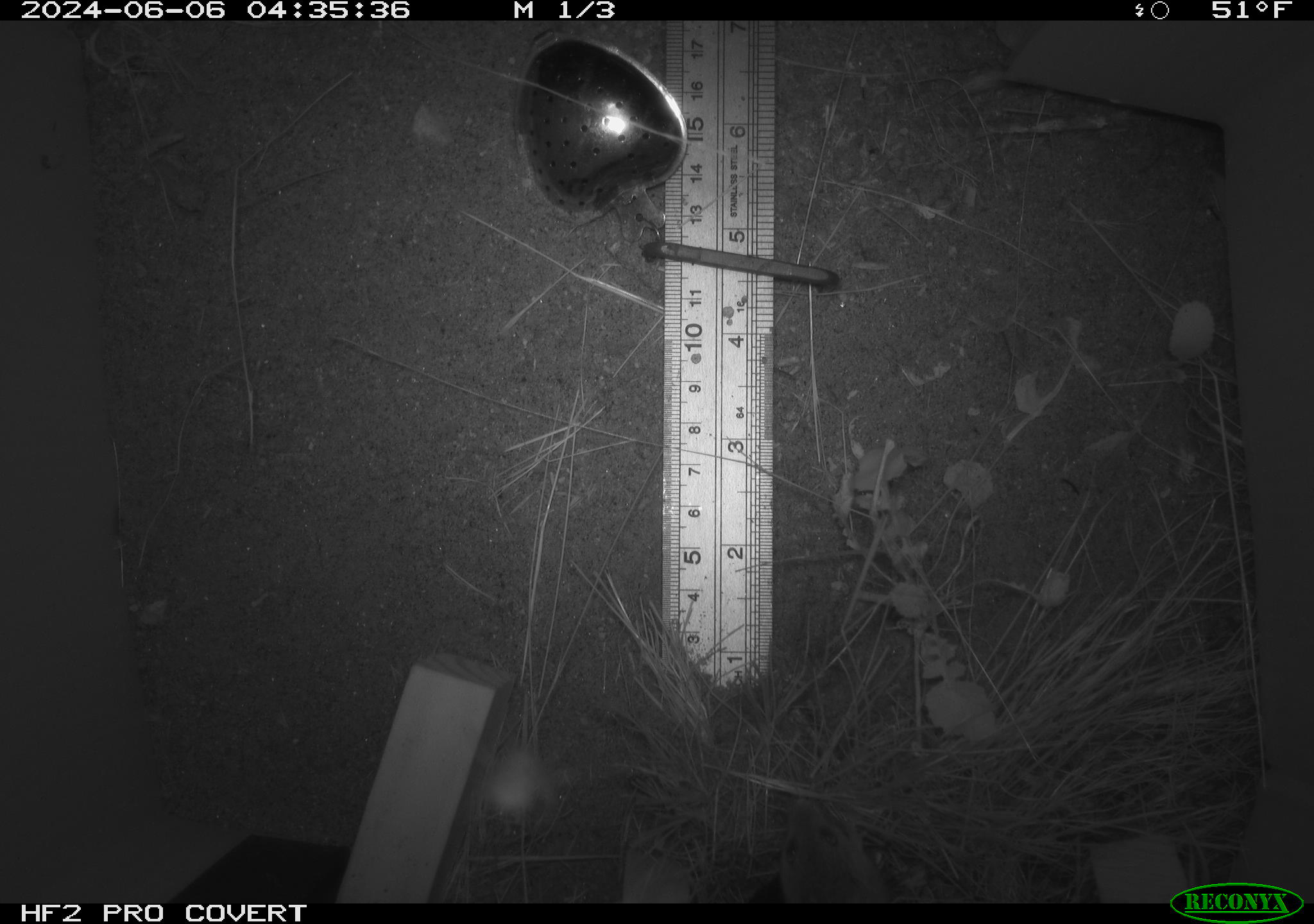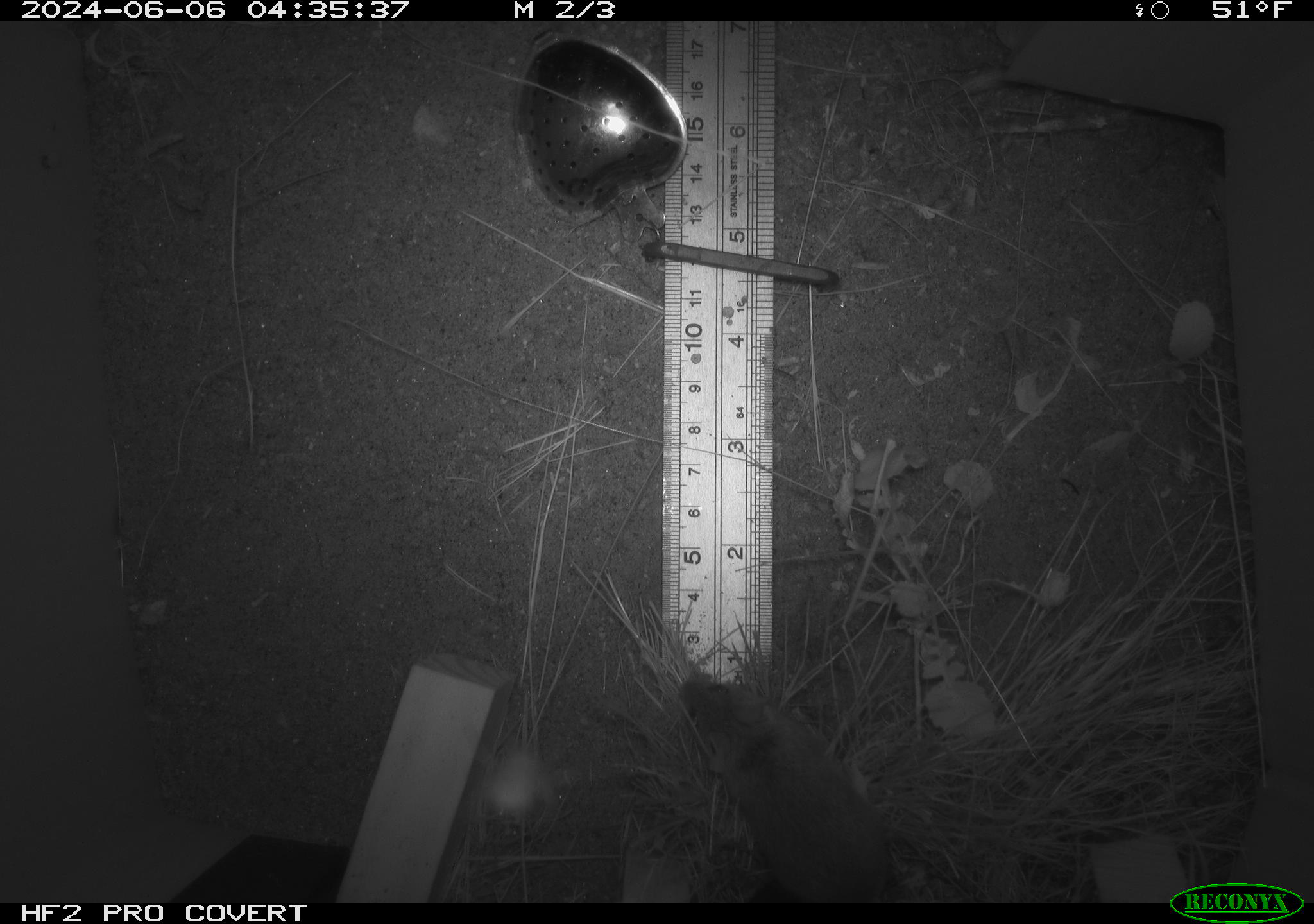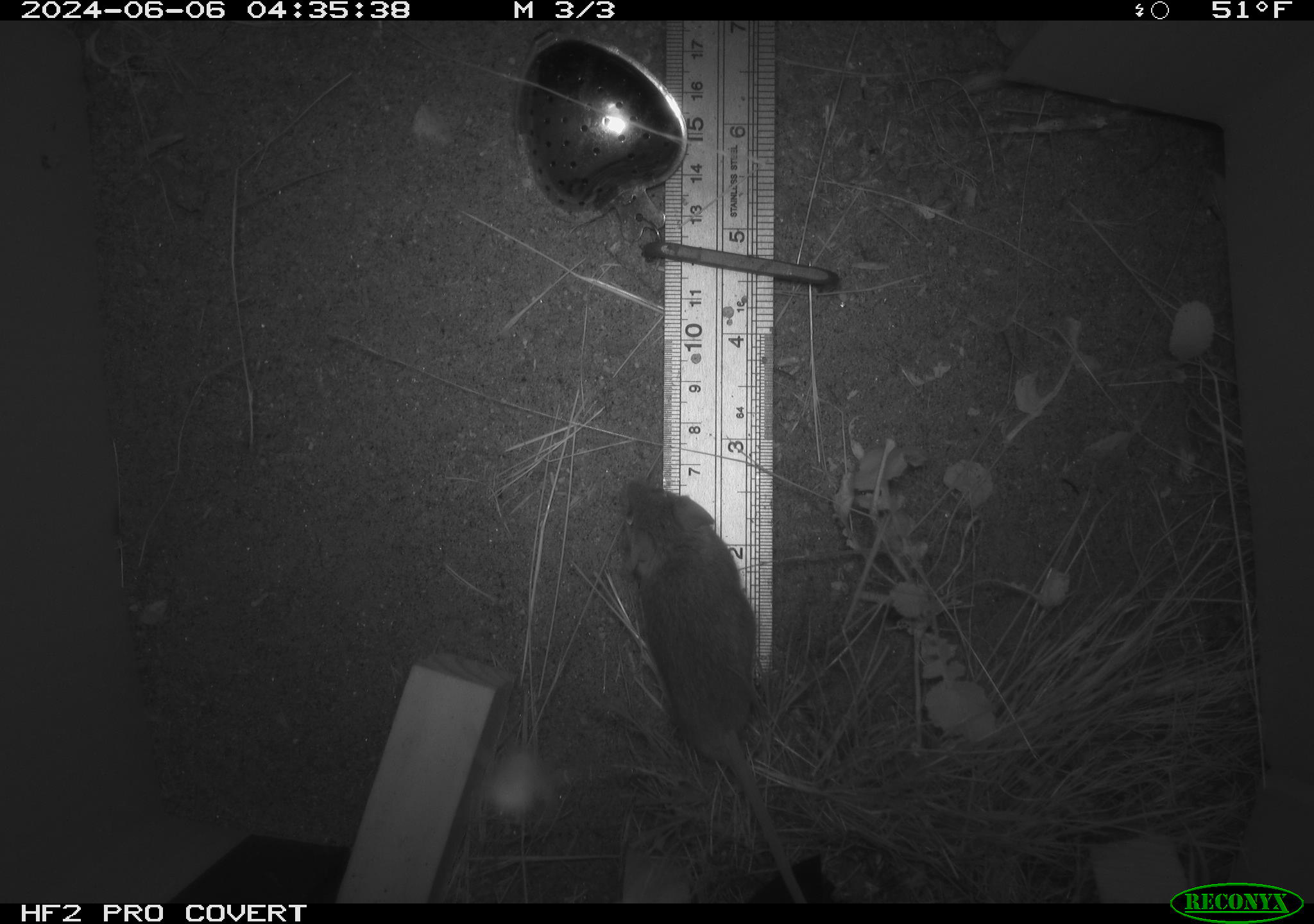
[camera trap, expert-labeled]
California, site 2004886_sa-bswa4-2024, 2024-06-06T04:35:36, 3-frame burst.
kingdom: Animalia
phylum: Chordata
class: Mammalia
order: Rodentia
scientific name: Rodentia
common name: rodent